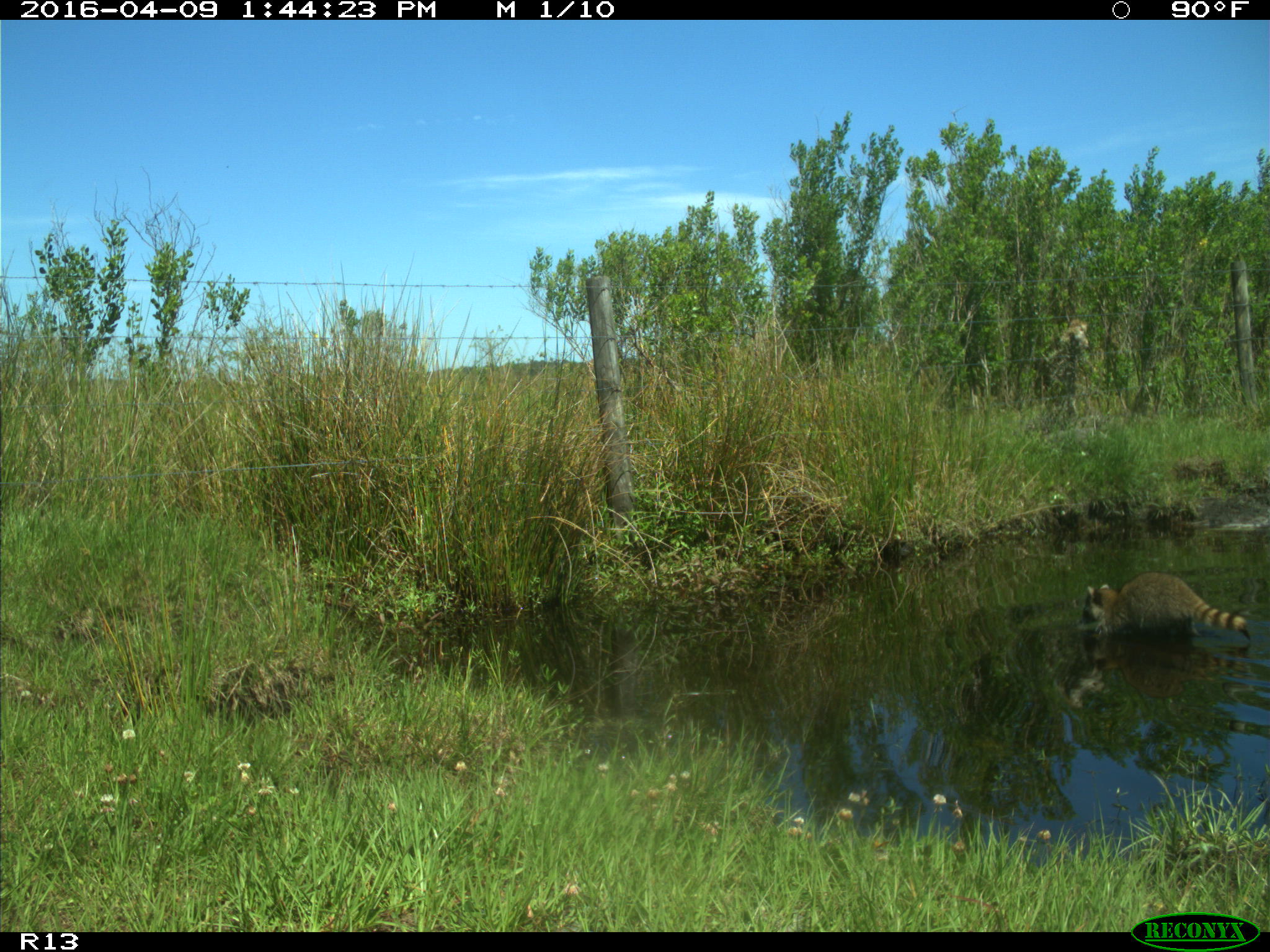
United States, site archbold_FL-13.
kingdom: Animalia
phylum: Chordata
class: Mammalia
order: Carnivora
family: Procyonidae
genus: Procyon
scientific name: Procyon lotor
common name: common raccoon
Procyon lotor (common raccoon).